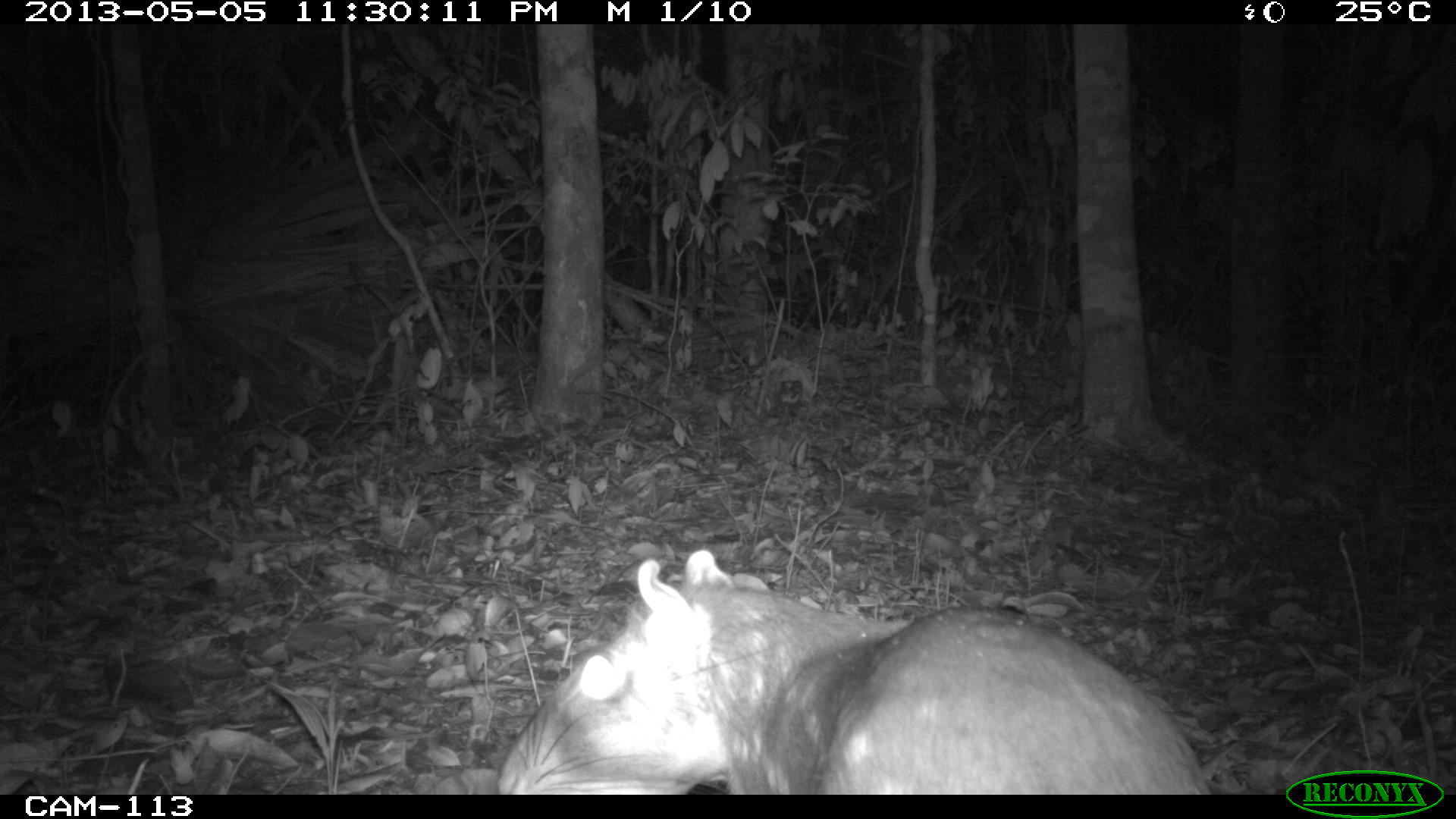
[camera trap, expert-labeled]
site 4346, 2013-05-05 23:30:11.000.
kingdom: Animalia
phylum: Chordata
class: Mammalia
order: Rodentia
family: Cuniculidae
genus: Cuniculus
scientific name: Cuniculus paca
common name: lowland paca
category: agouti paca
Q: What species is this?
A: Agouti paca (lowland paca) (Cuniculus paca).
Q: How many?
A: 1.